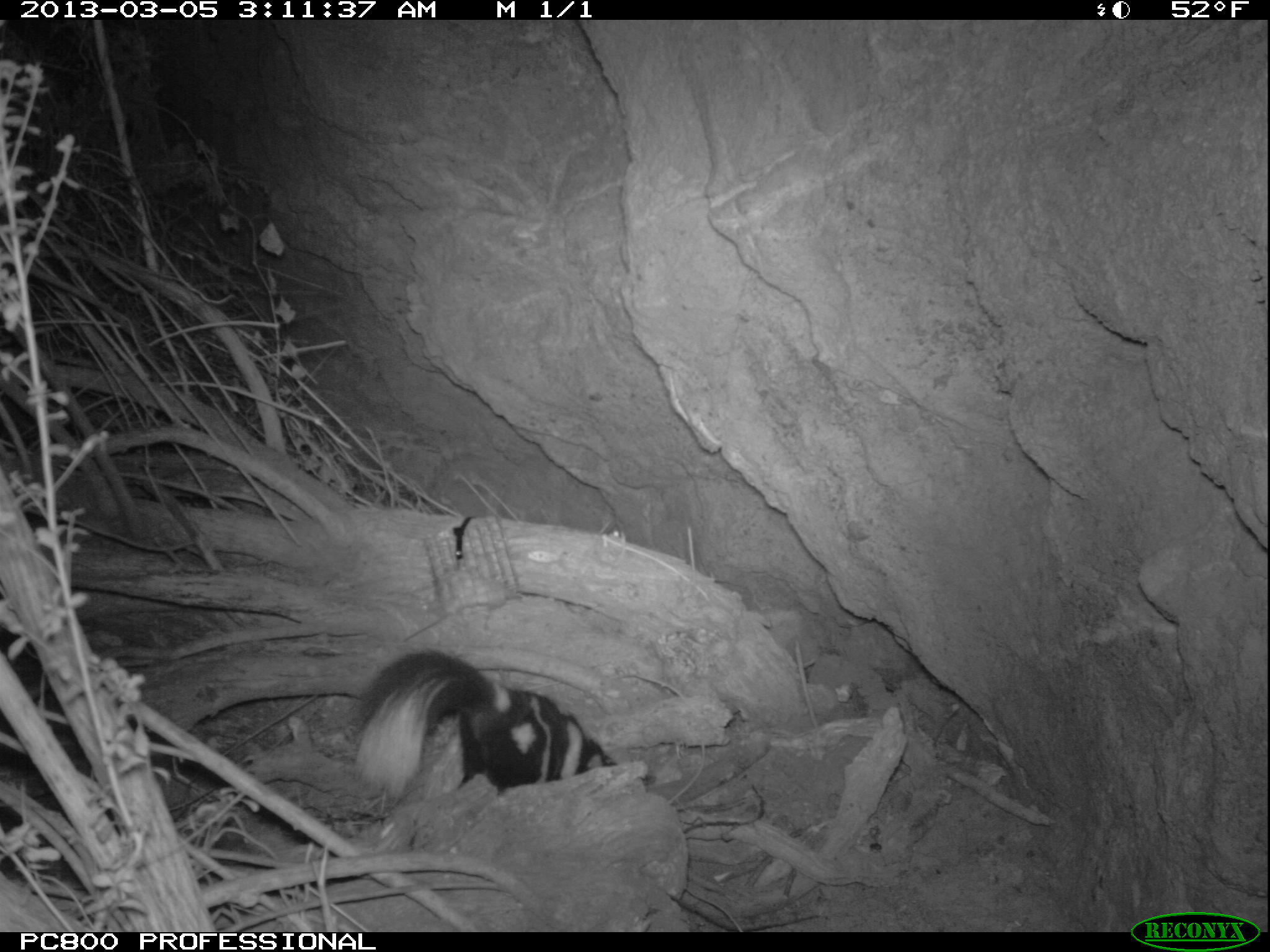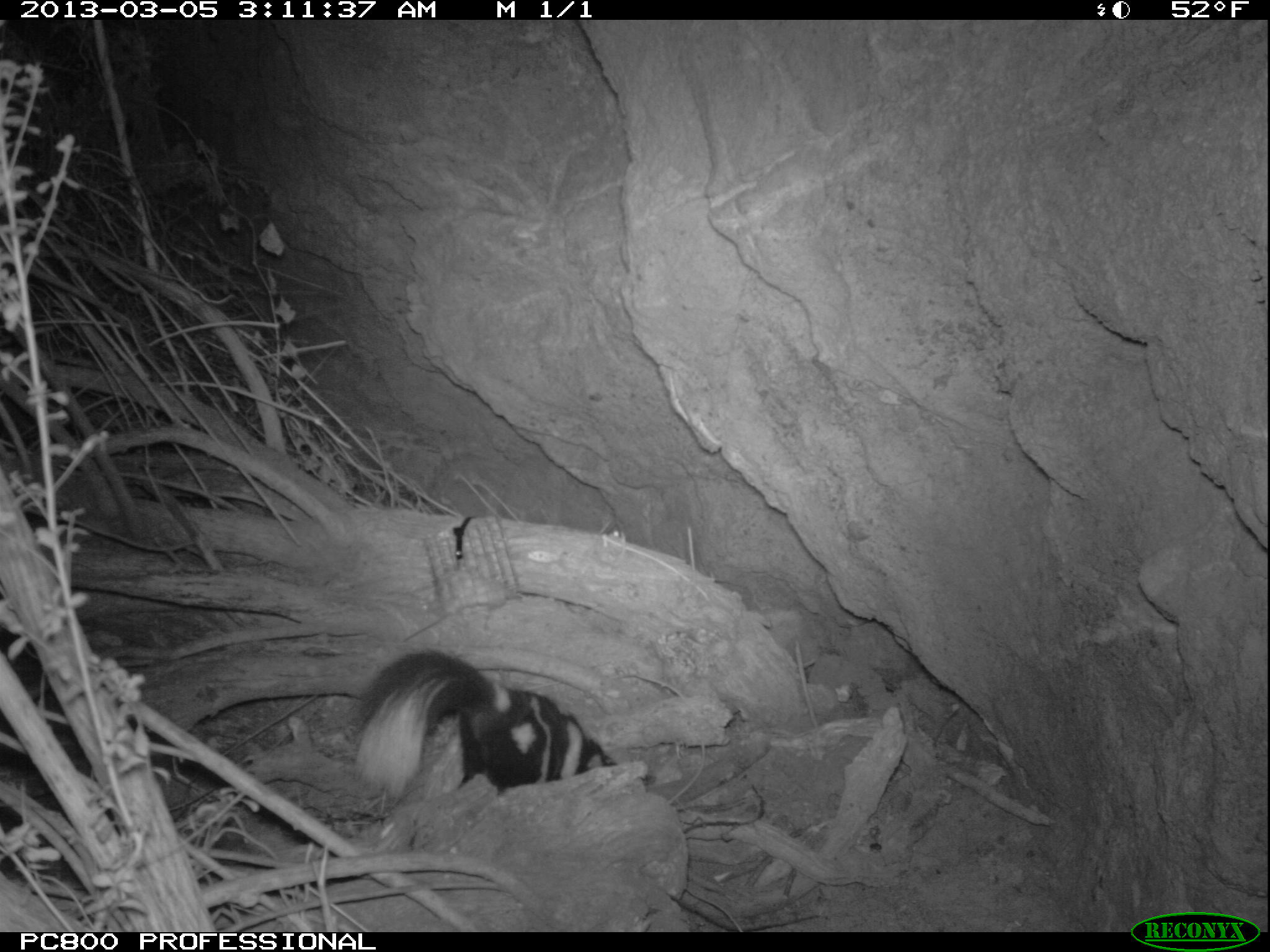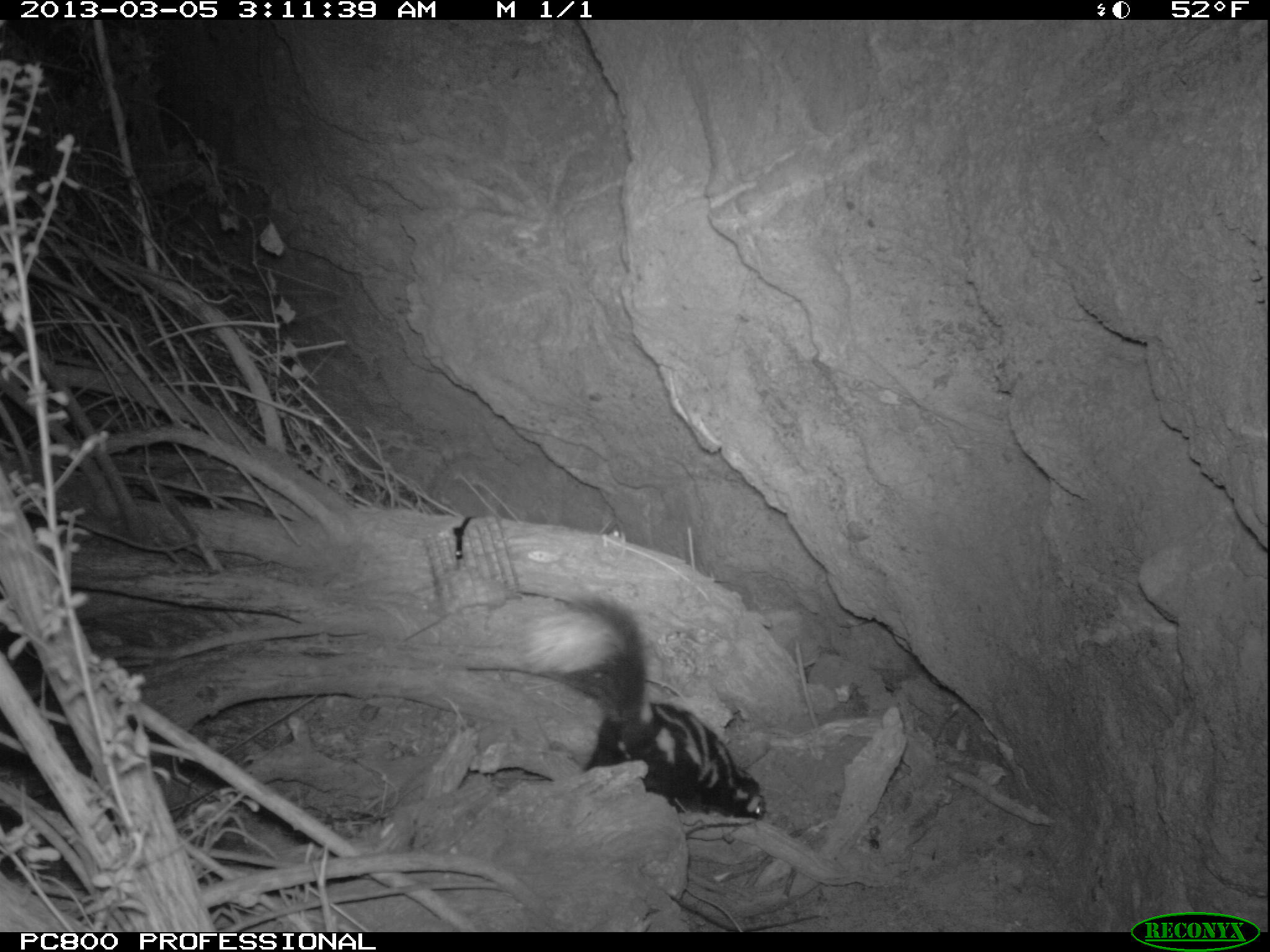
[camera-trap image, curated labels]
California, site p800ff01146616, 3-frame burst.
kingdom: Animalia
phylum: Chordata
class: Mammalia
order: Carnivora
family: Mephitidae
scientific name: Mephitidae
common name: skunk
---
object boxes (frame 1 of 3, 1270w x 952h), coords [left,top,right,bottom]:
skunk: [349,646,618,805]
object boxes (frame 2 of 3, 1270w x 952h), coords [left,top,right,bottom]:
skunk: [351,650,615,800]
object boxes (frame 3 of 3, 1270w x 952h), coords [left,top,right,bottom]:
skunk: [517,595,764,821]